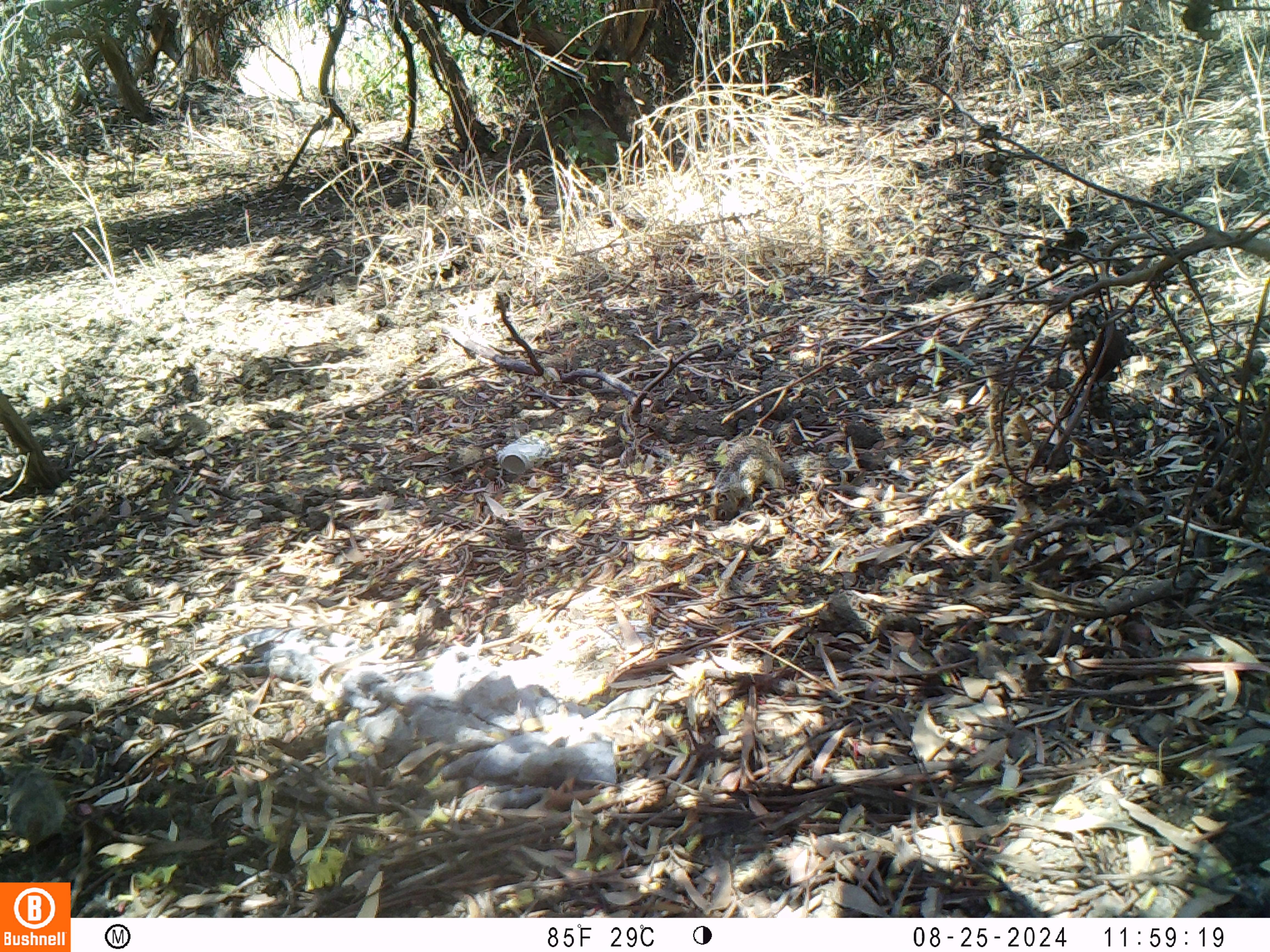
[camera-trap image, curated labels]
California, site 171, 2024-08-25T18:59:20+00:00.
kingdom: Animalia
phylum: Chordata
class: Aves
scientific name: Aves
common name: bird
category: unknown bird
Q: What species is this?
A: Unknown bird (bird) (Aves).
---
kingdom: Animalia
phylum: Chordata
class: Mammalia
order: Rodentia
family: Sciuridae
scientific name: Sciuridae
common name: squirrel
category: unknown squirrel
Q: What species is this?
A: Unknown squirrel (squirrel) (Sciuridae).